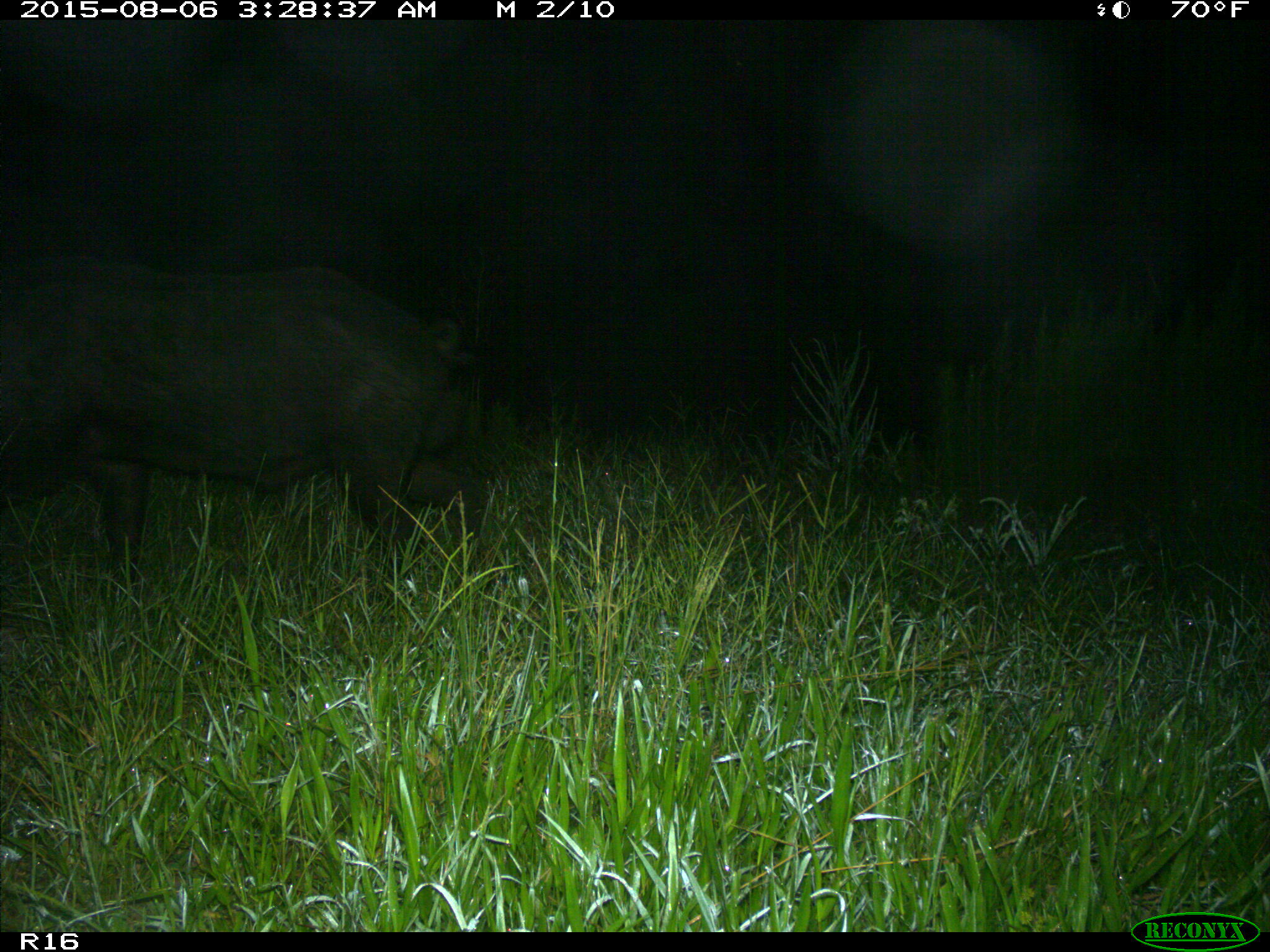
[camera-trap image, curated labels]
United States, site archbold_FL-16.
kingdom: Animalia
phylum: Chordata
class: Mammalia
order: Artiodactyla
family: Suidae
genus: Sus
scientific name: Sus scrofa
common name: wild boar